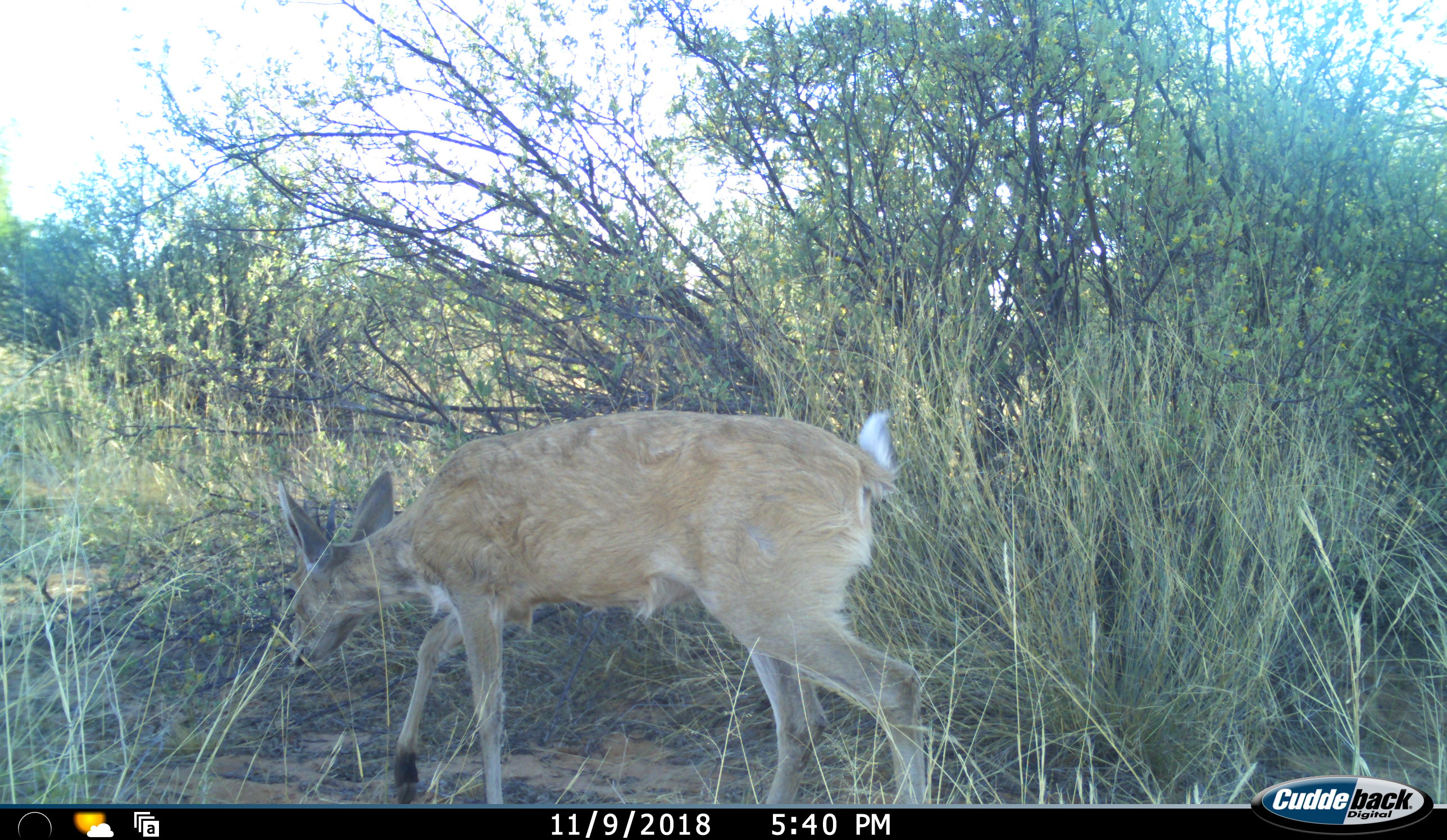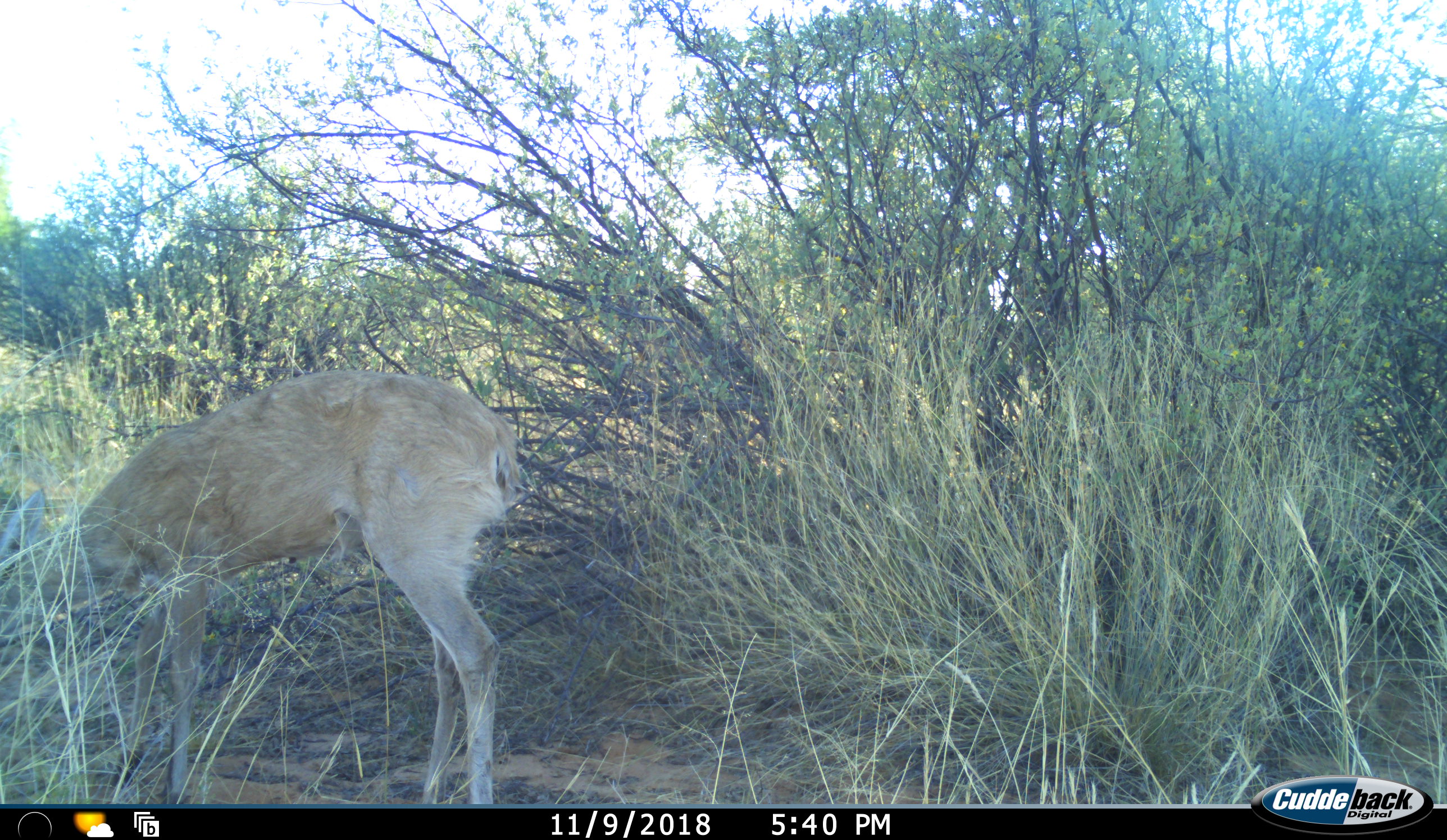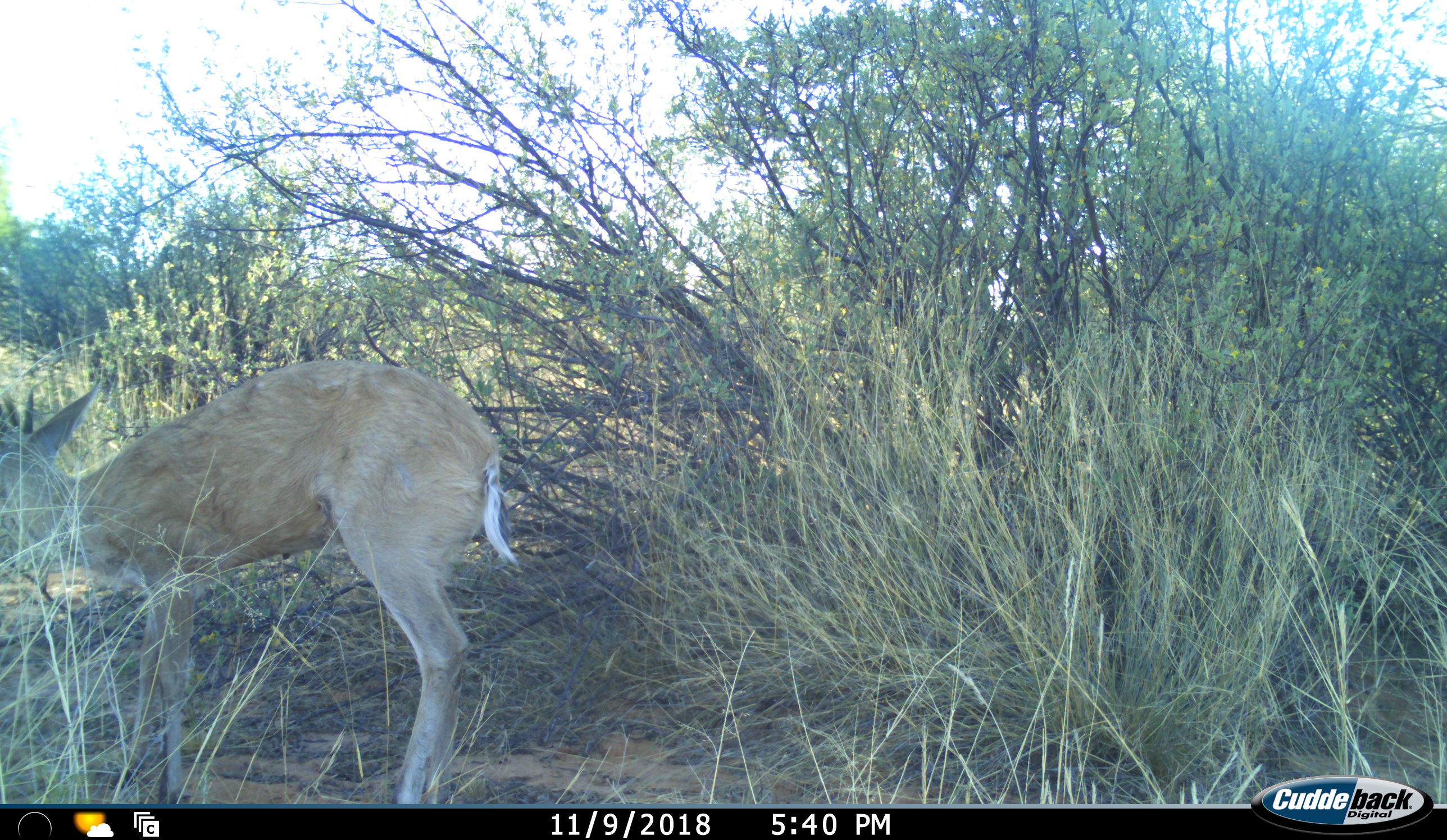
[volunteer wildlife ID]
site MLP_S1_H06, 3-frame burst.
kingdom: Animalia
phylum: Chordata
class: Mammalia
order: Artiodactyla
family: Bovidae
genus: Sylvicapra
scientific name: Sylvicapra grimmia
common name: common duiker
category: duikercommongrey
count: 1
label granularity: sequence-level